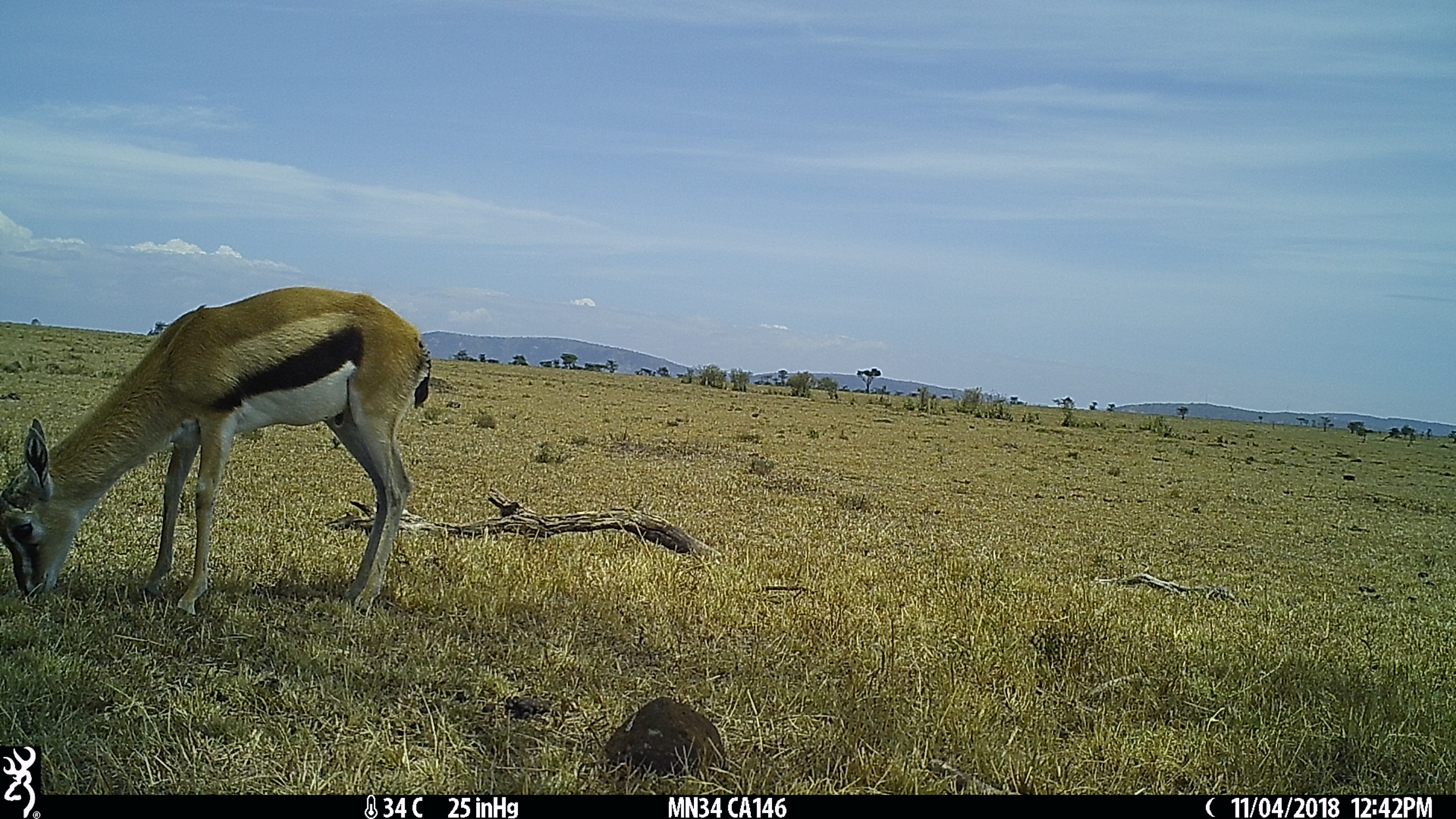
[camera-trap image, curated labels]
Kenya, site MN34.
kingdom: Animalia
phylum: Chordata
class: Mammalia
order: Artiodactyla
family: Bovidae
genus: Eudorcas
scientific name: Eudorcas thomsonii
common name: thomon's gazelle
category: gazelle thomsons